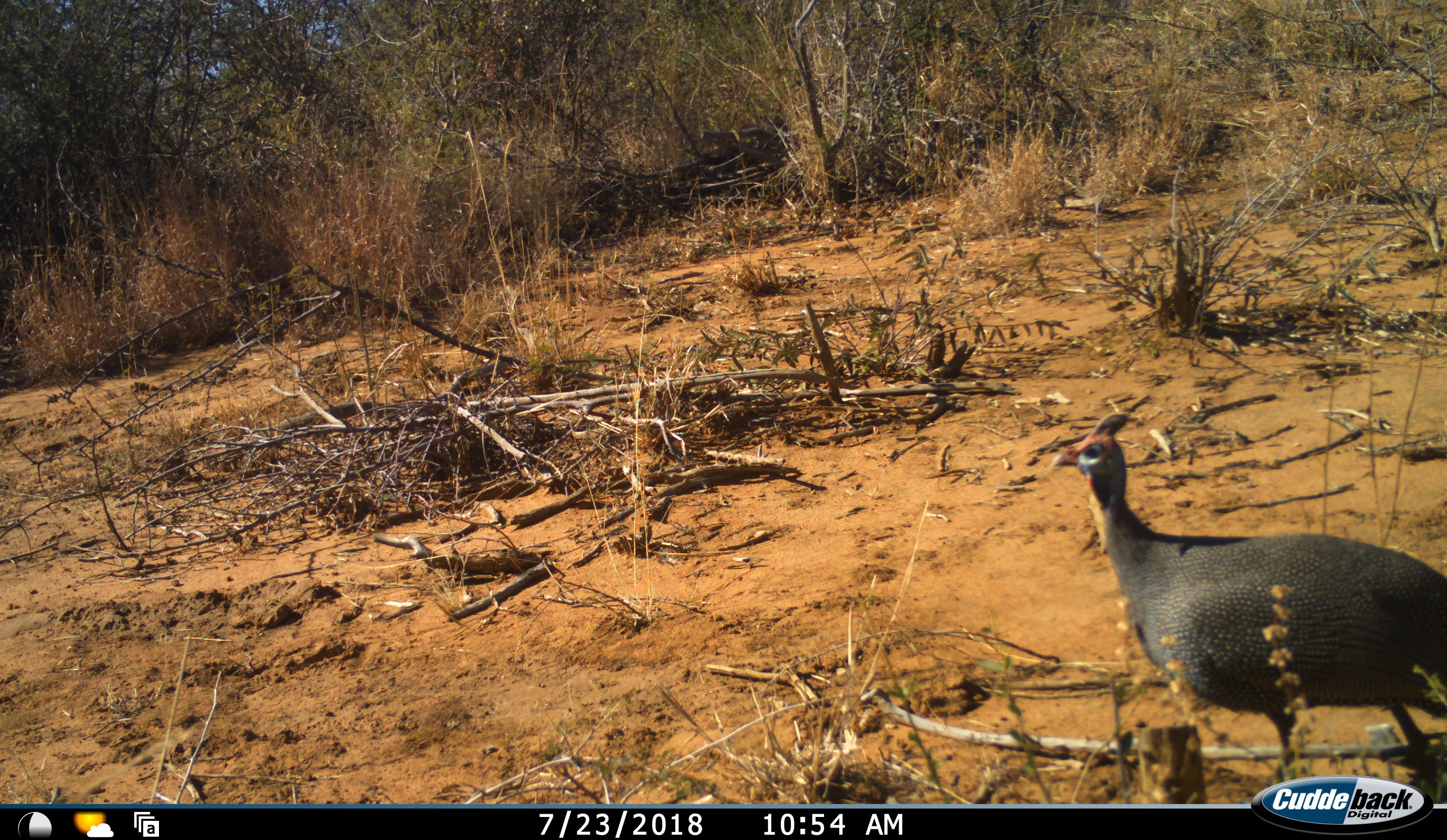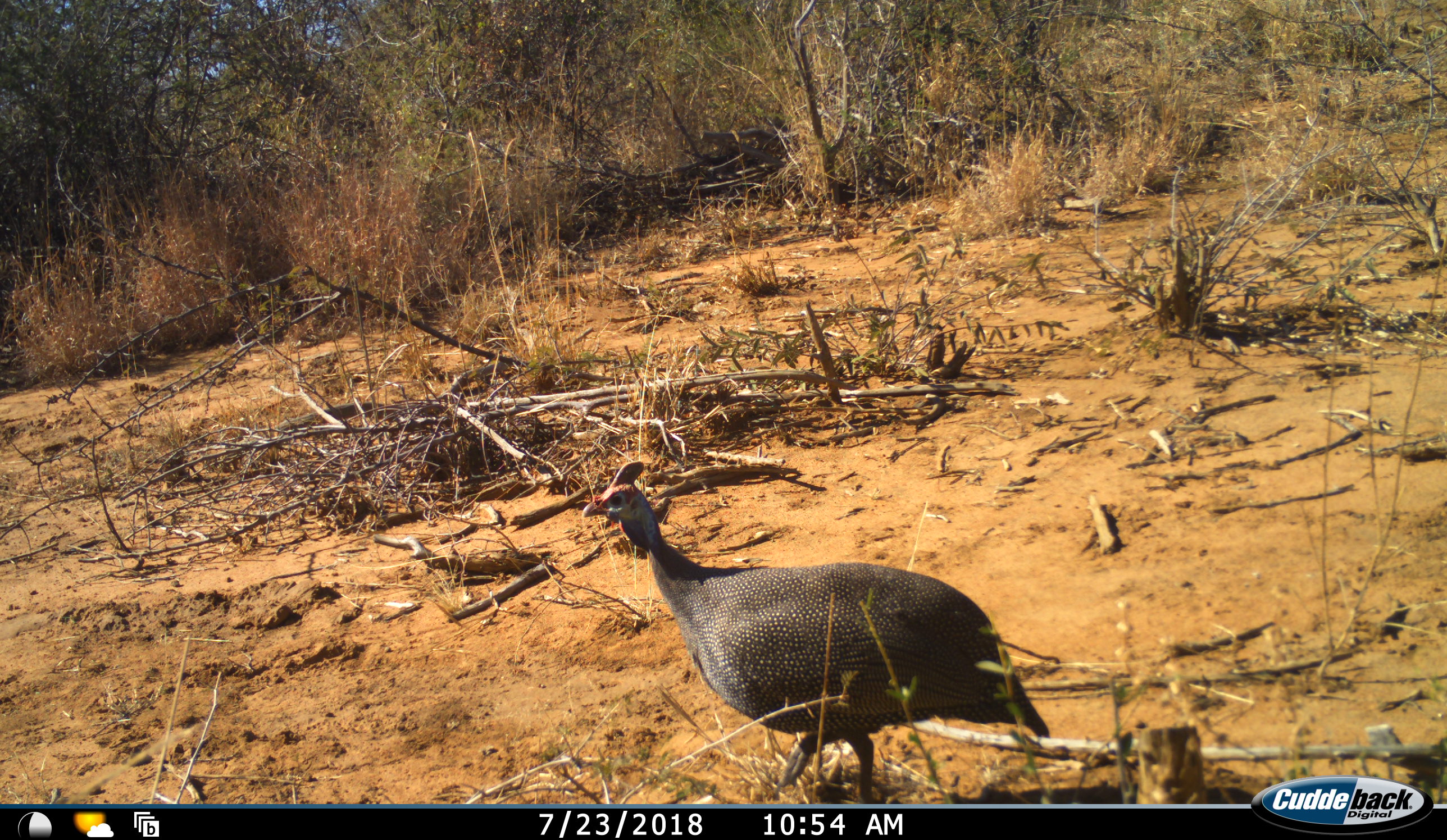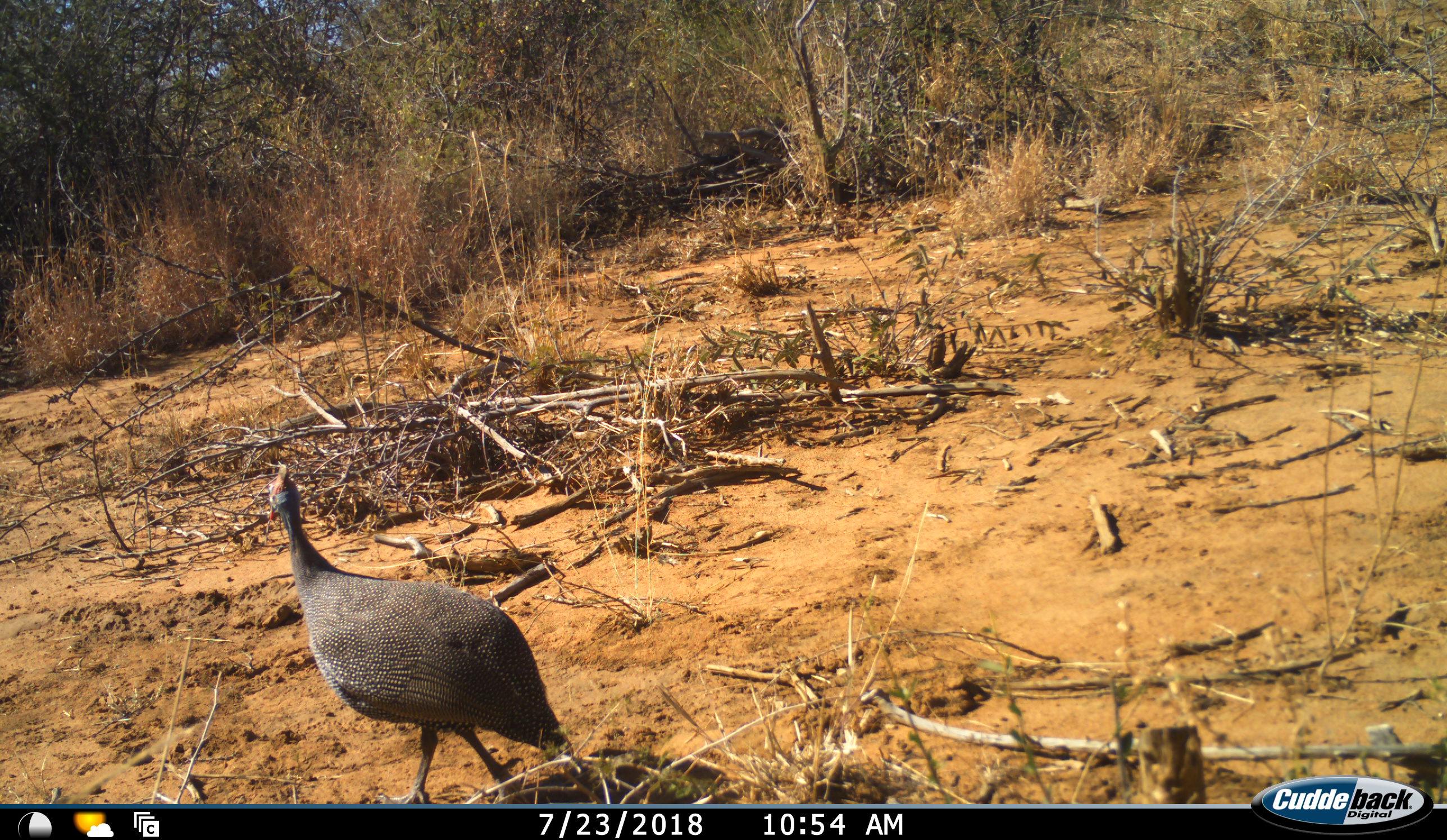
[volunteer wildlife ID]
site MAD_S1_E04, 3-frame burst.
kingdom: Animalia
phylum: Chordata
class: Aves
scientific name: Aves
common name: bird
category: birdother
Birdother (bird) (Aves), count 1. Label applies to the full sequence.